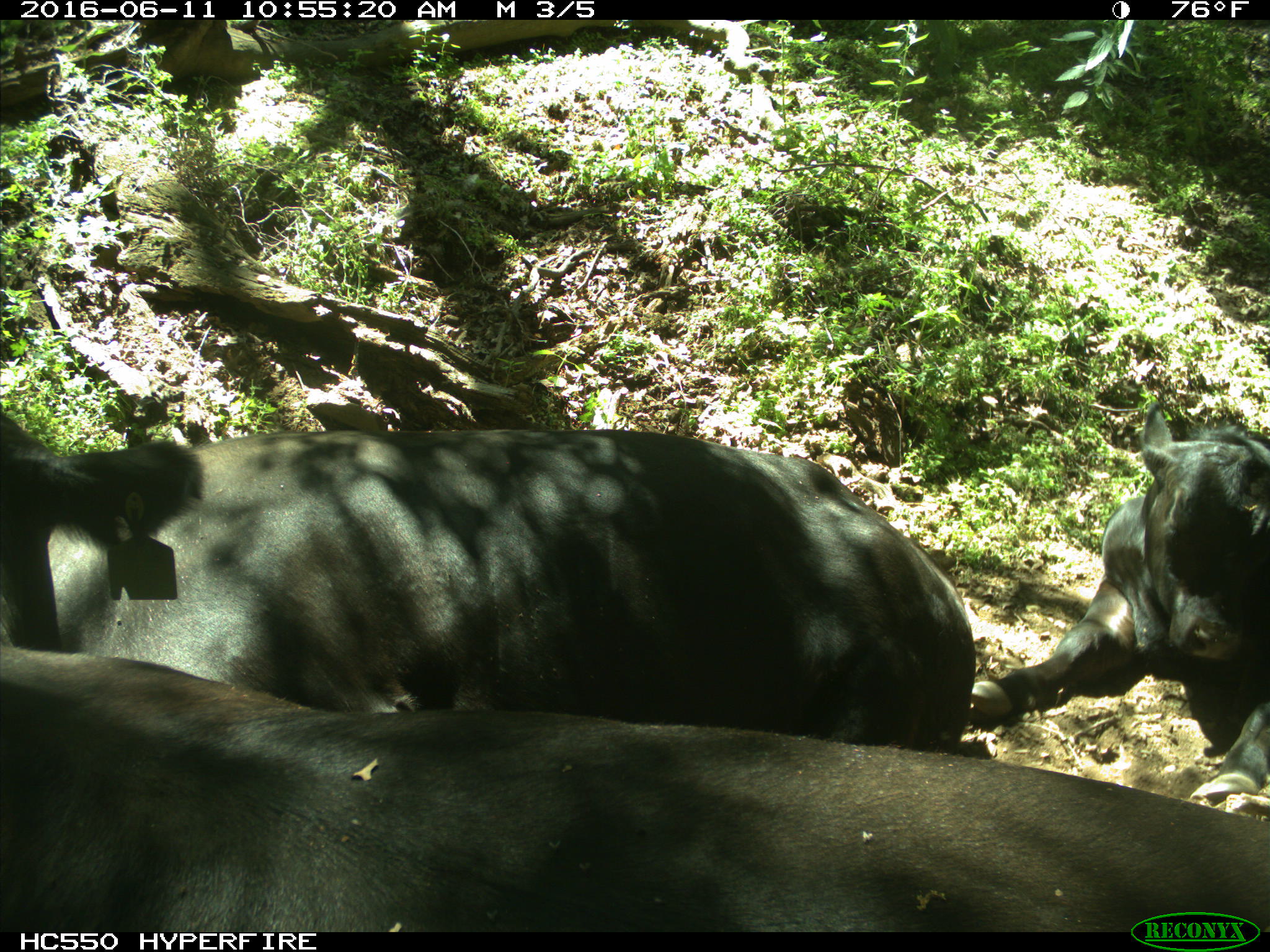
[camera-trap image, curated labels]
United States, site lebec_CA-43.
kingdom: Animalia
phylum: Chordata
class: Mammalia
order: Artiodactyla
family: Bovidae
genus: Bos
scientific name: Bos taurus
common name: domestic cow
Bos taurus (domestic cow).